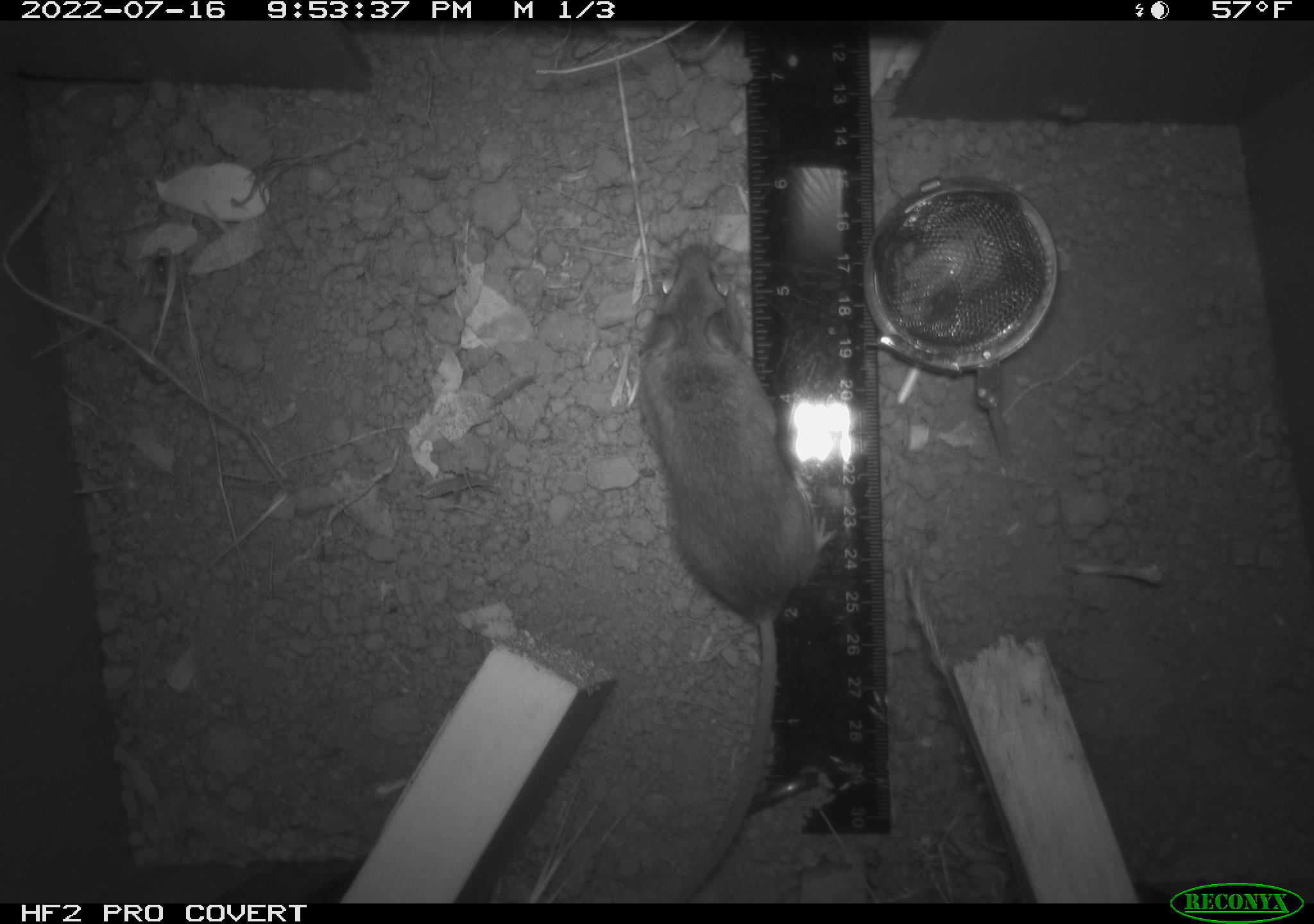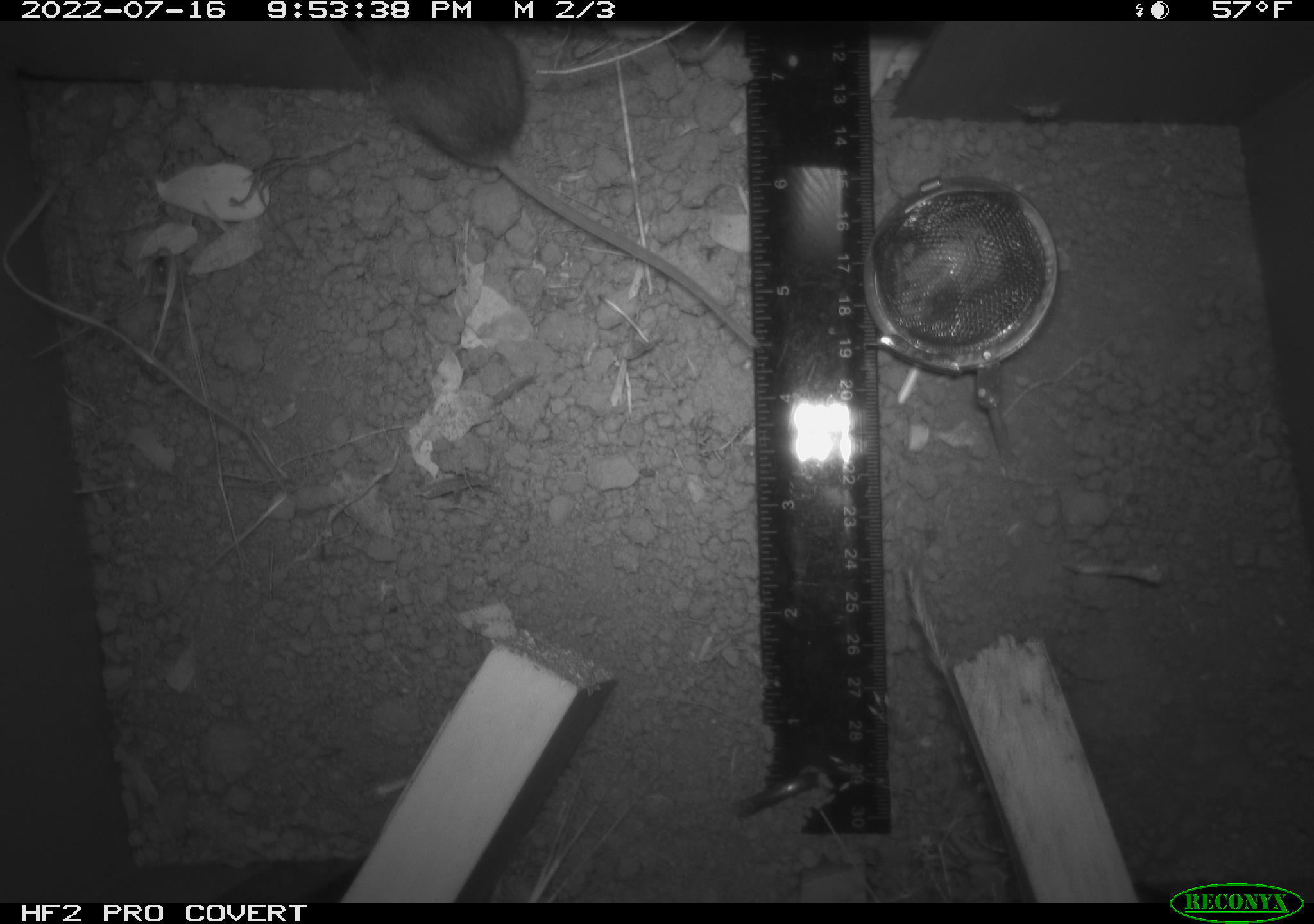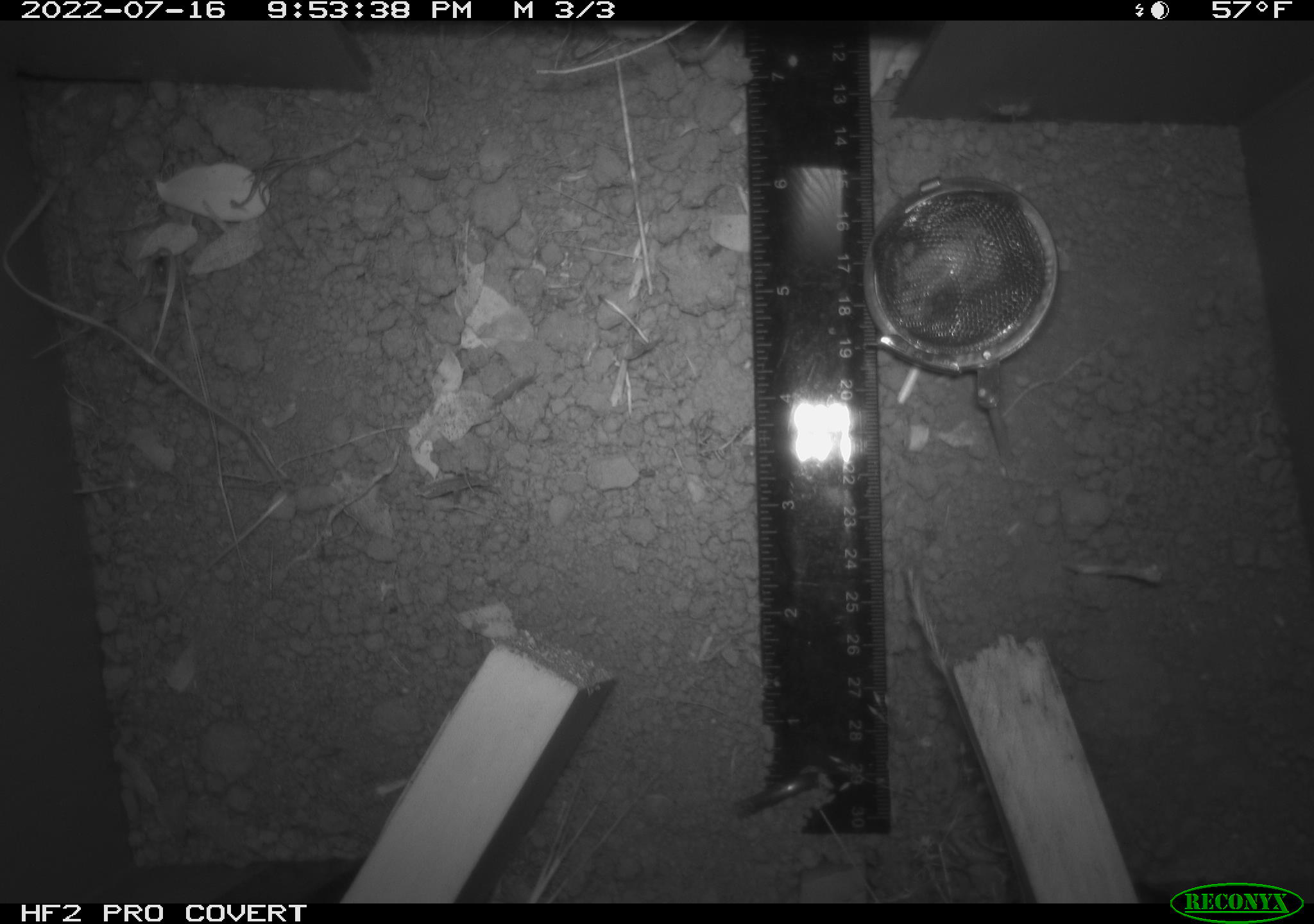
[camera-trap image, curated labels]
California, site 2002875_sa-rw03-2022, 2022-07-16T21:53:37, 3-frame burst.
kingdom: Animalia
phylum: Chordata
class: Mammalia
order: Rodentia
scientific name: Rodentia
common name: mouse species